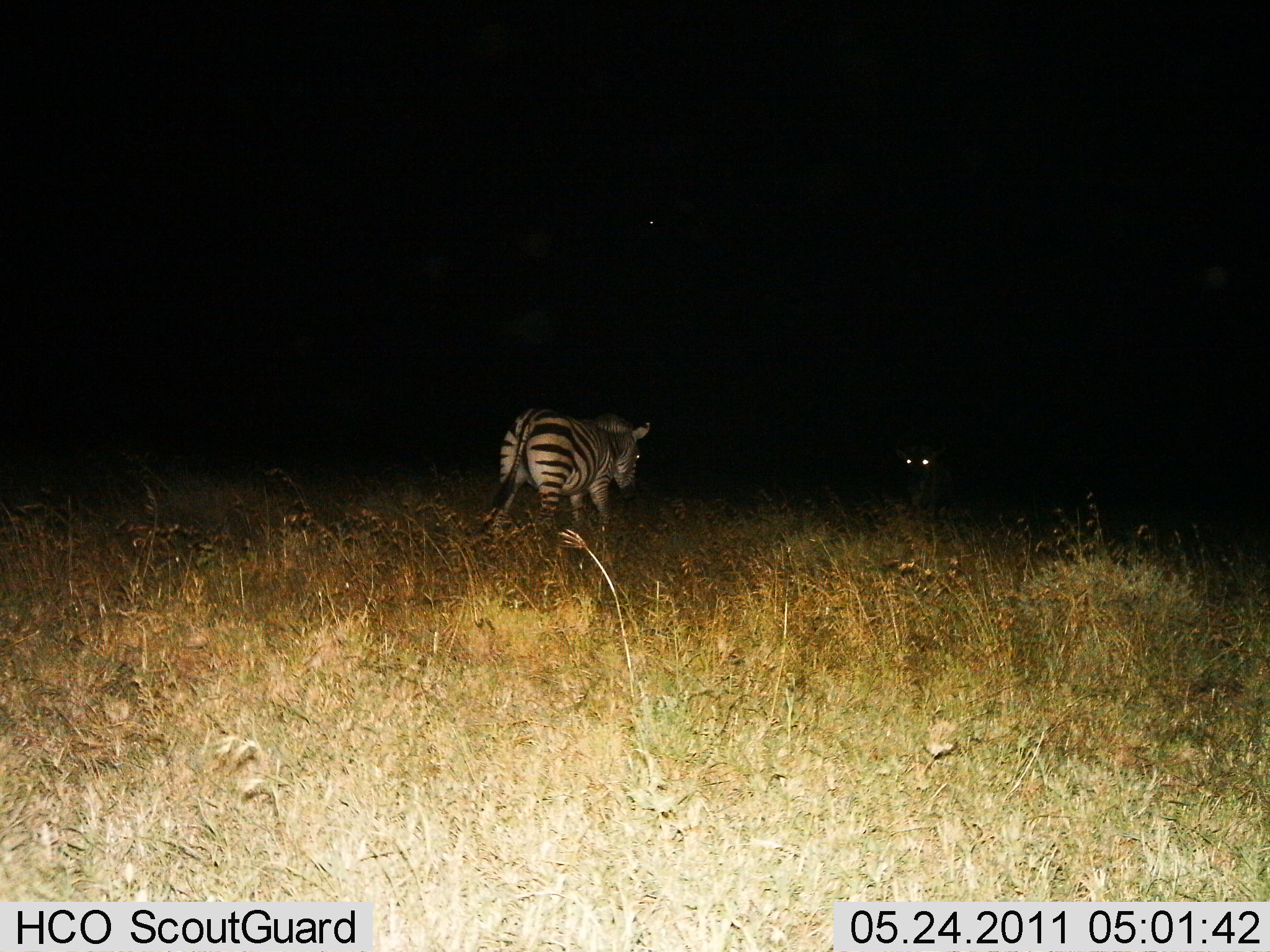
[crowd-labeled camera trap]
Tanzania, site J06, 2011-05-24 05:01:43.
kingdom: Animalia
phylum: Chordata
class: Mammalia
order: Perissodactyla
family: Equidae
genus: Equus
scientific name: Equus quagga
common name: plains zebra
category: zebra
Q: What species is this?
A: Zebra (plains zebra) (Equus quagga).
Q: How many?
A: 2.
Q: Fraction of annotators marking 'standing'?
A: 25%.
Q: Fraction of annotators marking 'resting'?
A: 8%.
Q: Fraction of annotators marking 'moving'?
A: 75%.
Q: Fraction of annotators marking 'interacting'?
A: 0%.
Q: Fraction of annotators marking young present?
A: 0%.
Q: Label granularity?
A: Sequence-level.